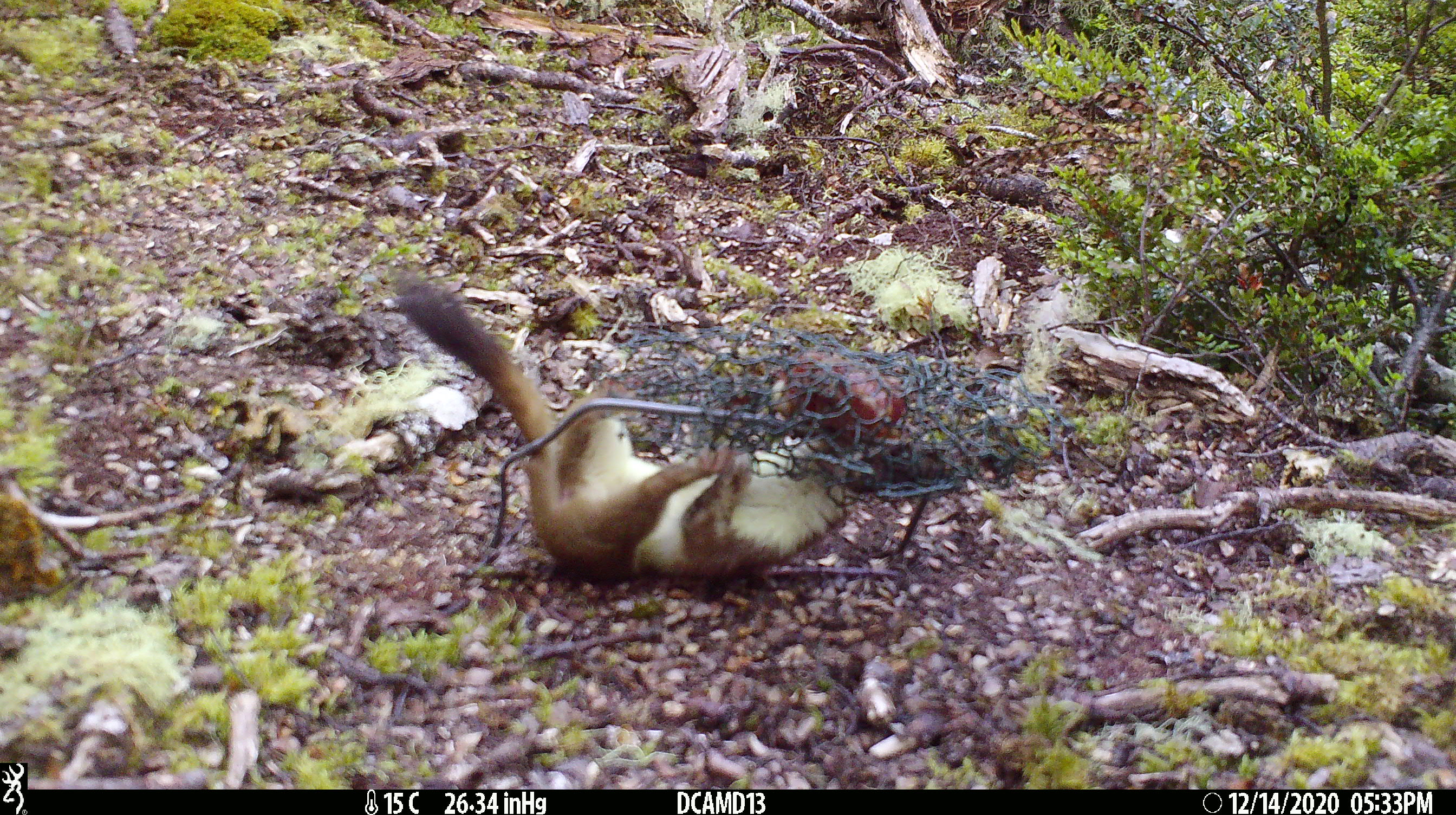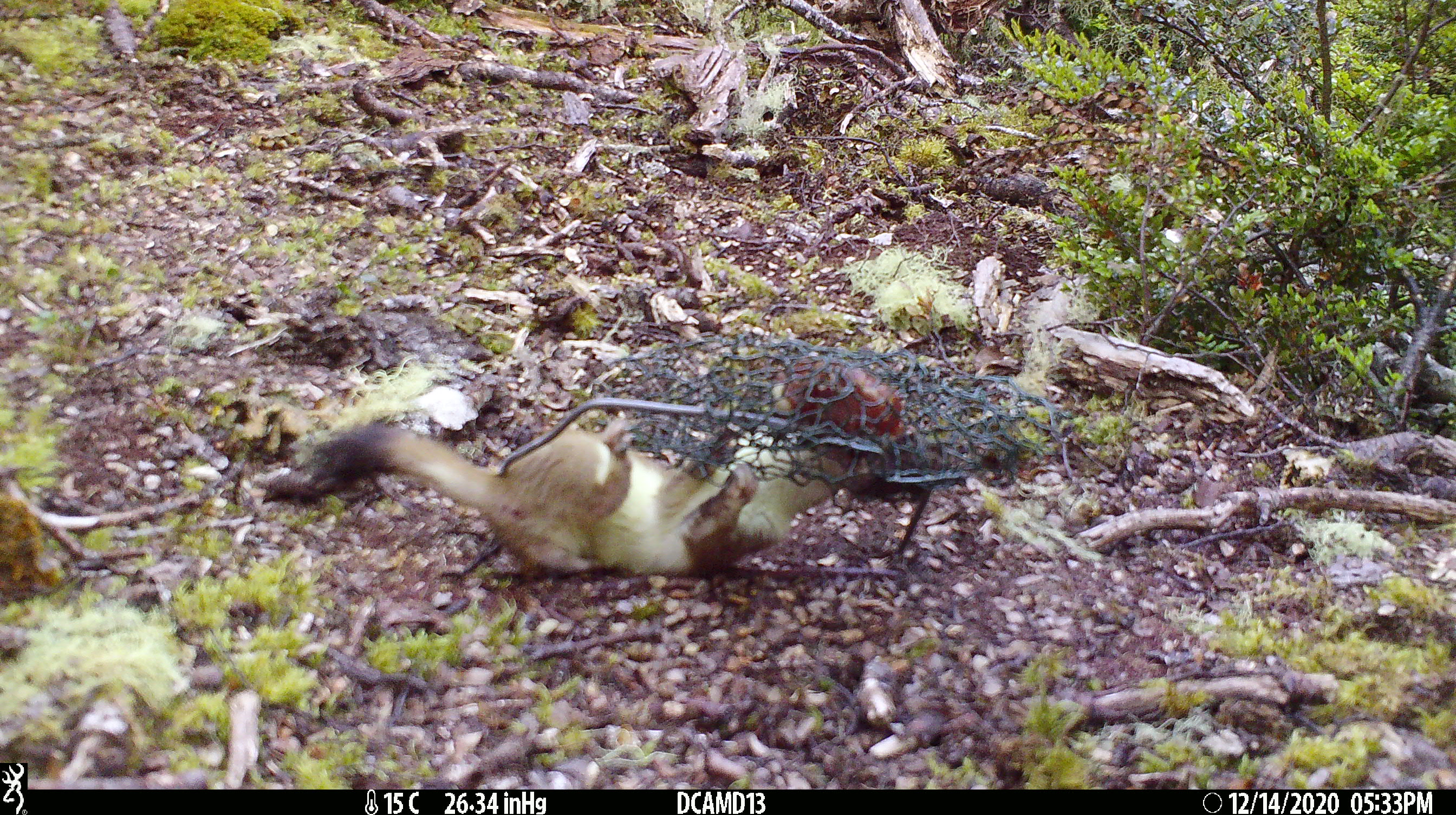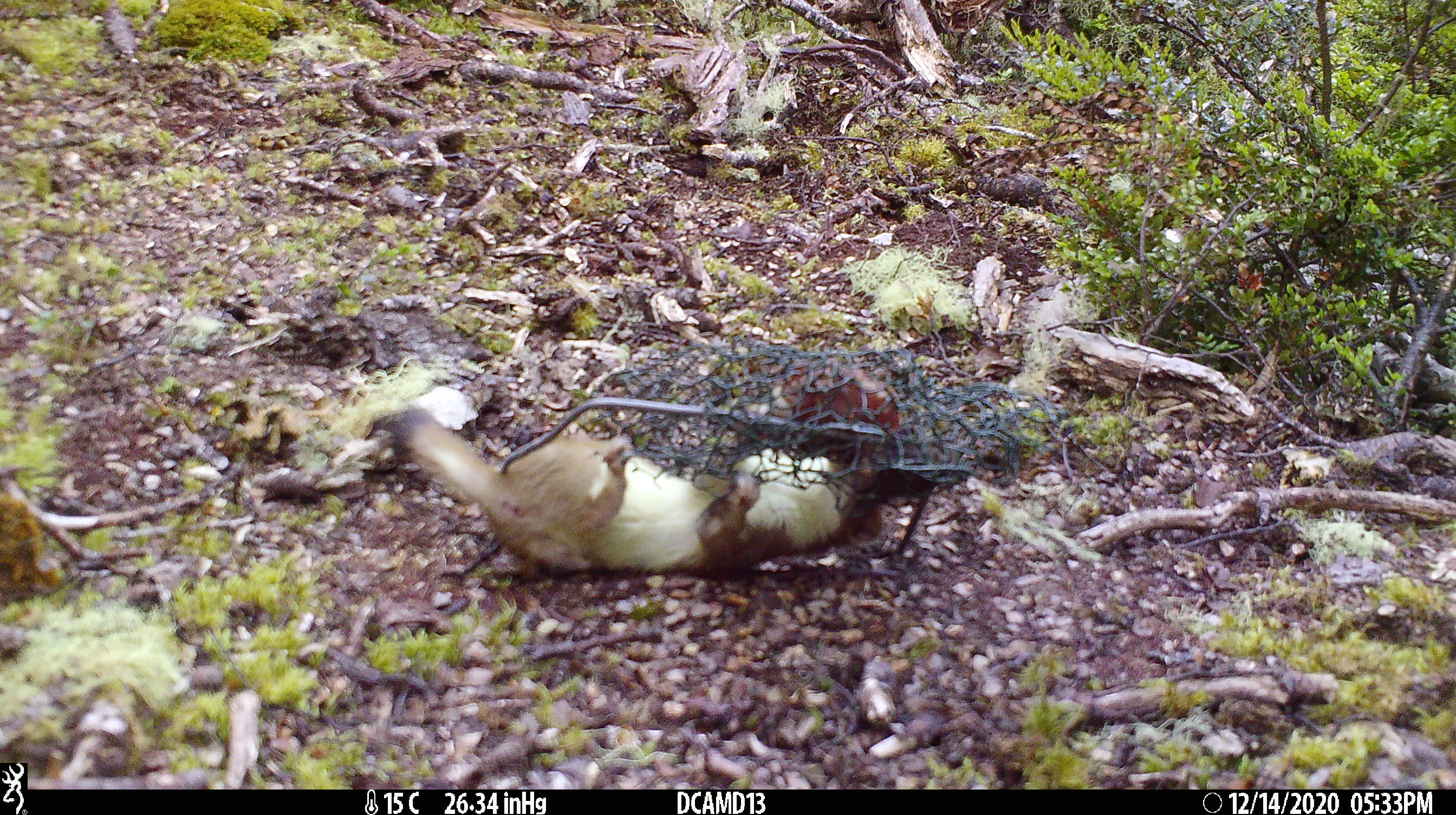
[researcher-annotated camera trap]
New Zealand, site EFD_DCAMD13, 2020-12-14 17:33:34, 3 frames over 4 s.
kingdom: Animalia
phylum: Chordata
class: Mammalia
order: Carnivora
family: Mustelidae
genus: Mustela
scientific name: Mustela erminea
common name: stoat